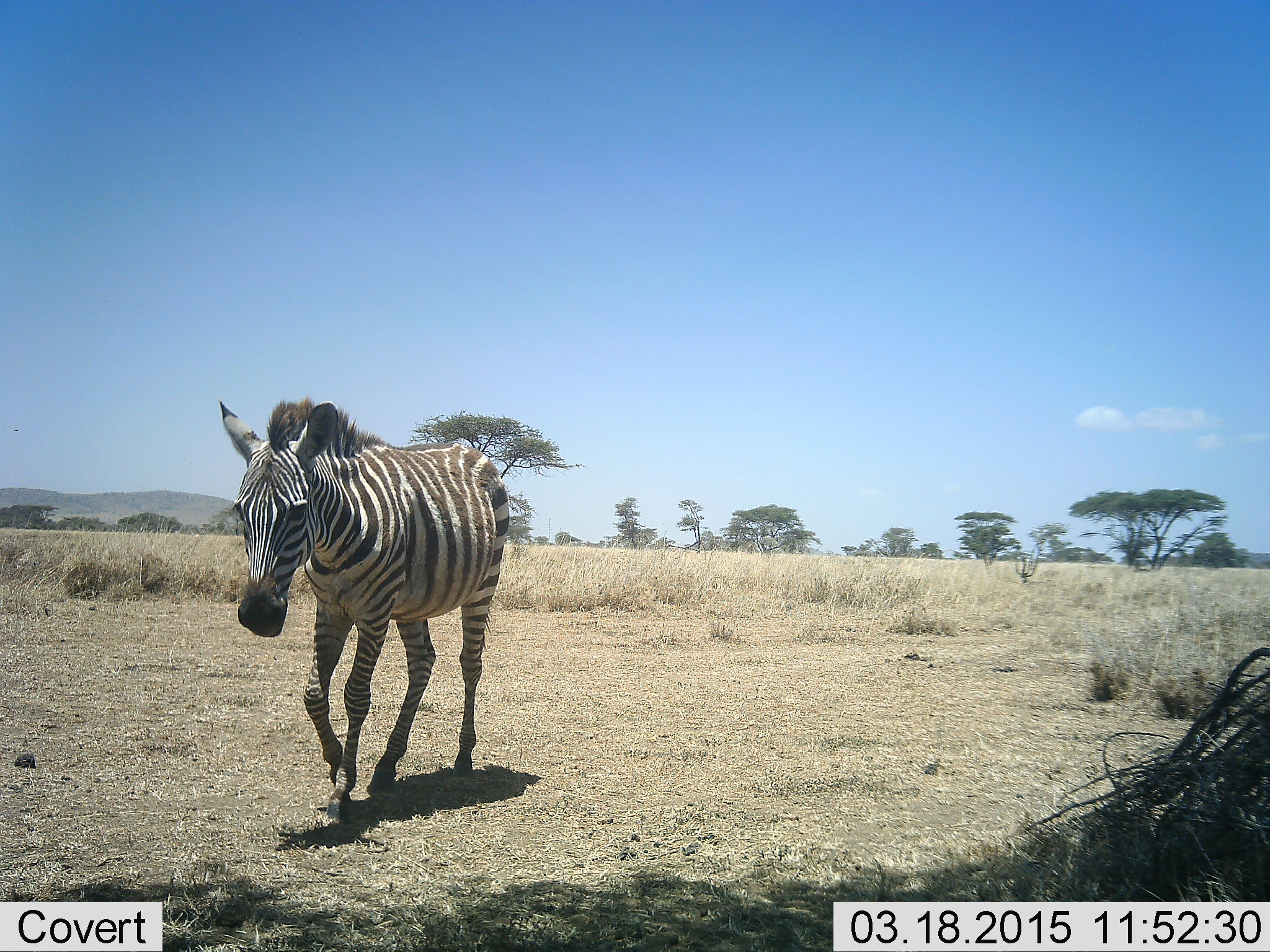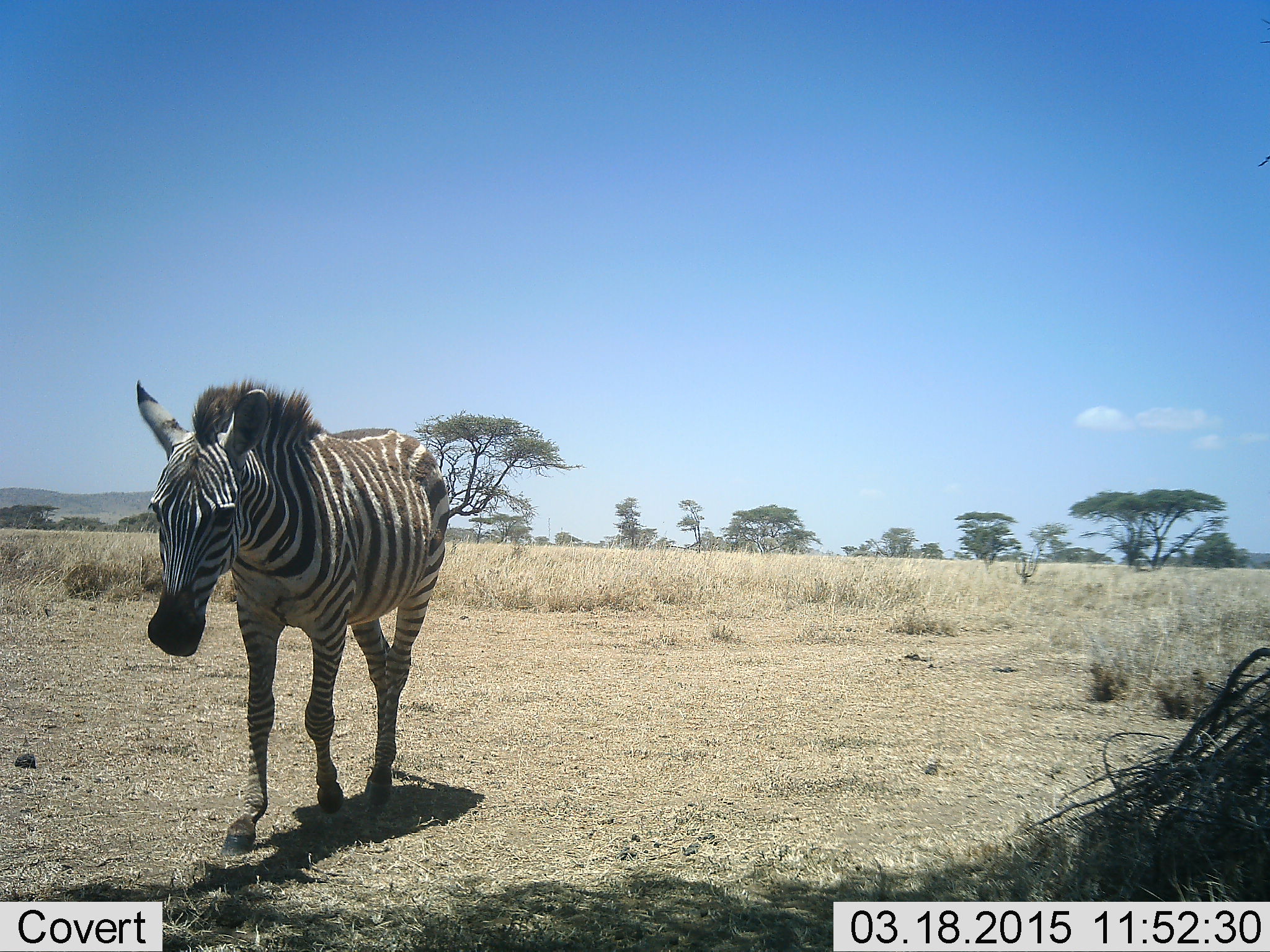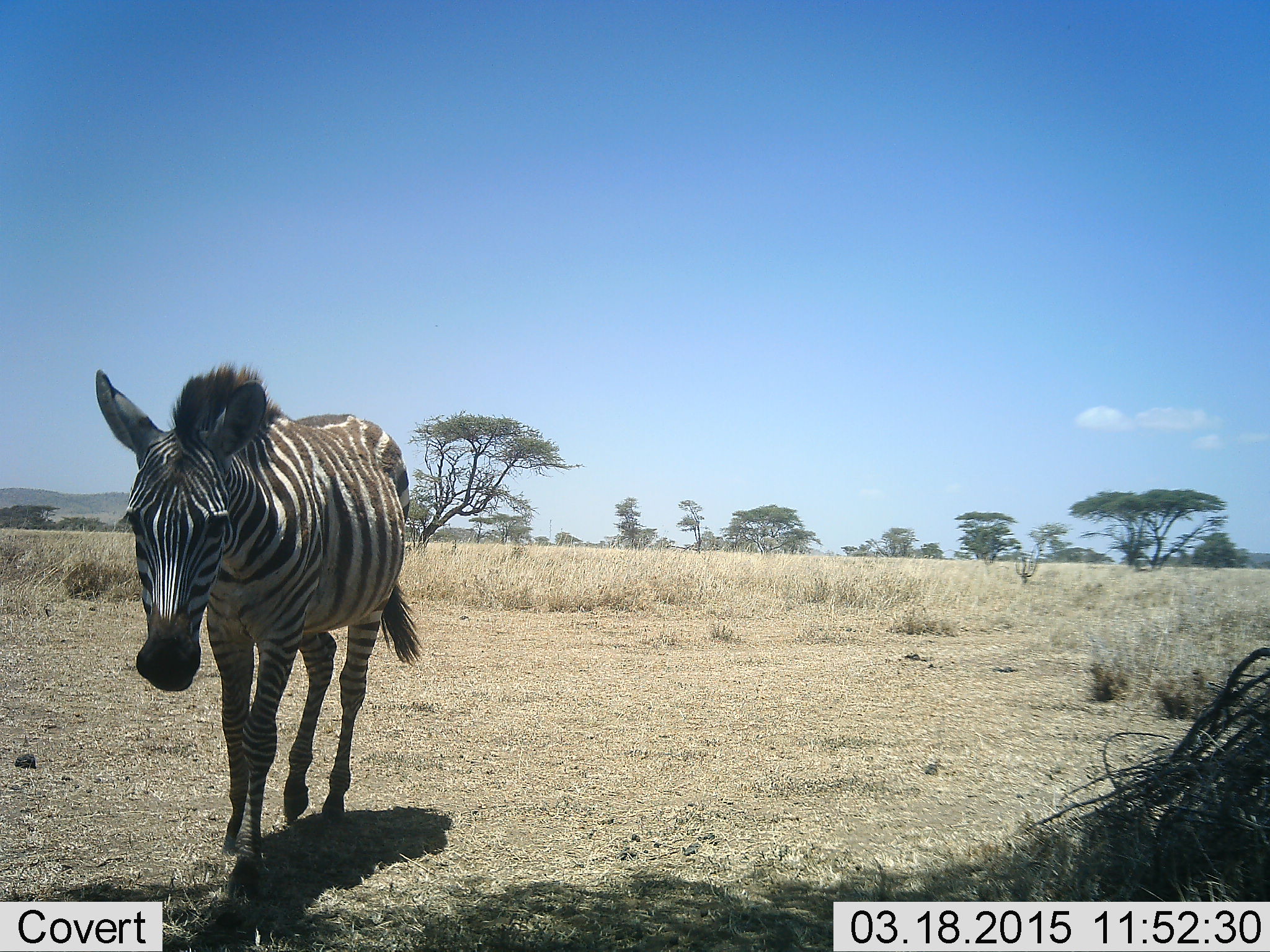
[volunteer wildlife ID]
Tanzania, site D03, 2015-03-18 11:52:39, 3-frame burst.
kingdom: Animalia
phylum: Chordata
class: Mammalia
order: Perissodactyla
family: Equidae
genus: Equus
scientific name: Equus quagga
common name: plains zebra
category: zebra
Zebra (plains zebra) (Equus quagga), count 1. Behavior (volunteer vote fractions): standing 10%, resting 0%, moving 90%, interacting 0%. Young present (vote fraction): 0%. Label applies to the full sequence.